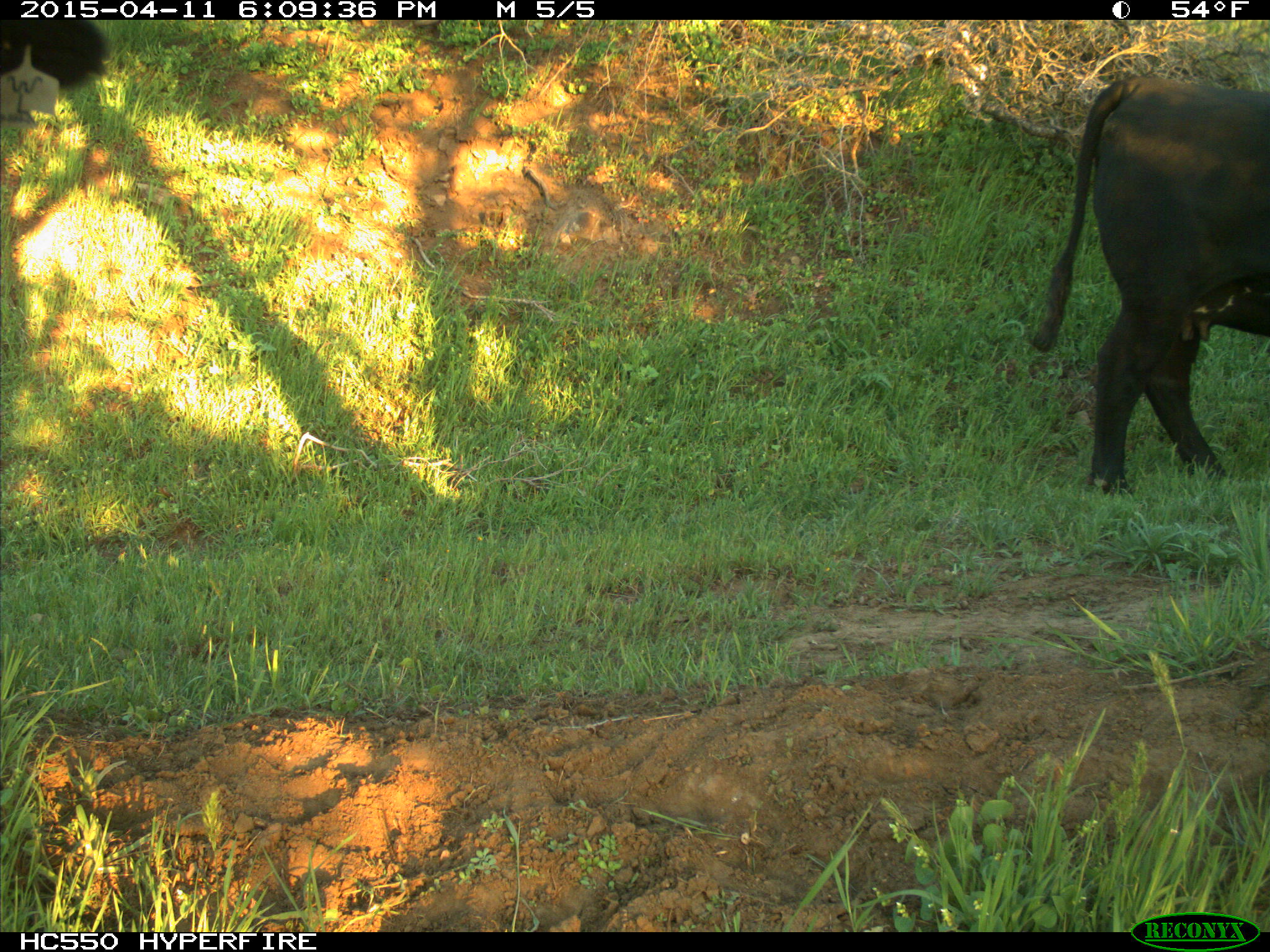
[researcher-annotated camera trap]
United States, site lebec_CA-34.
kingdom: Animalia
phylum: Chordata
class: Mammalia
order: Artiodactyla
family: Bovidae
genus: Bos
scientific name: Bos taurus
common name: domestic cow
Bos taurus (domestic cow).